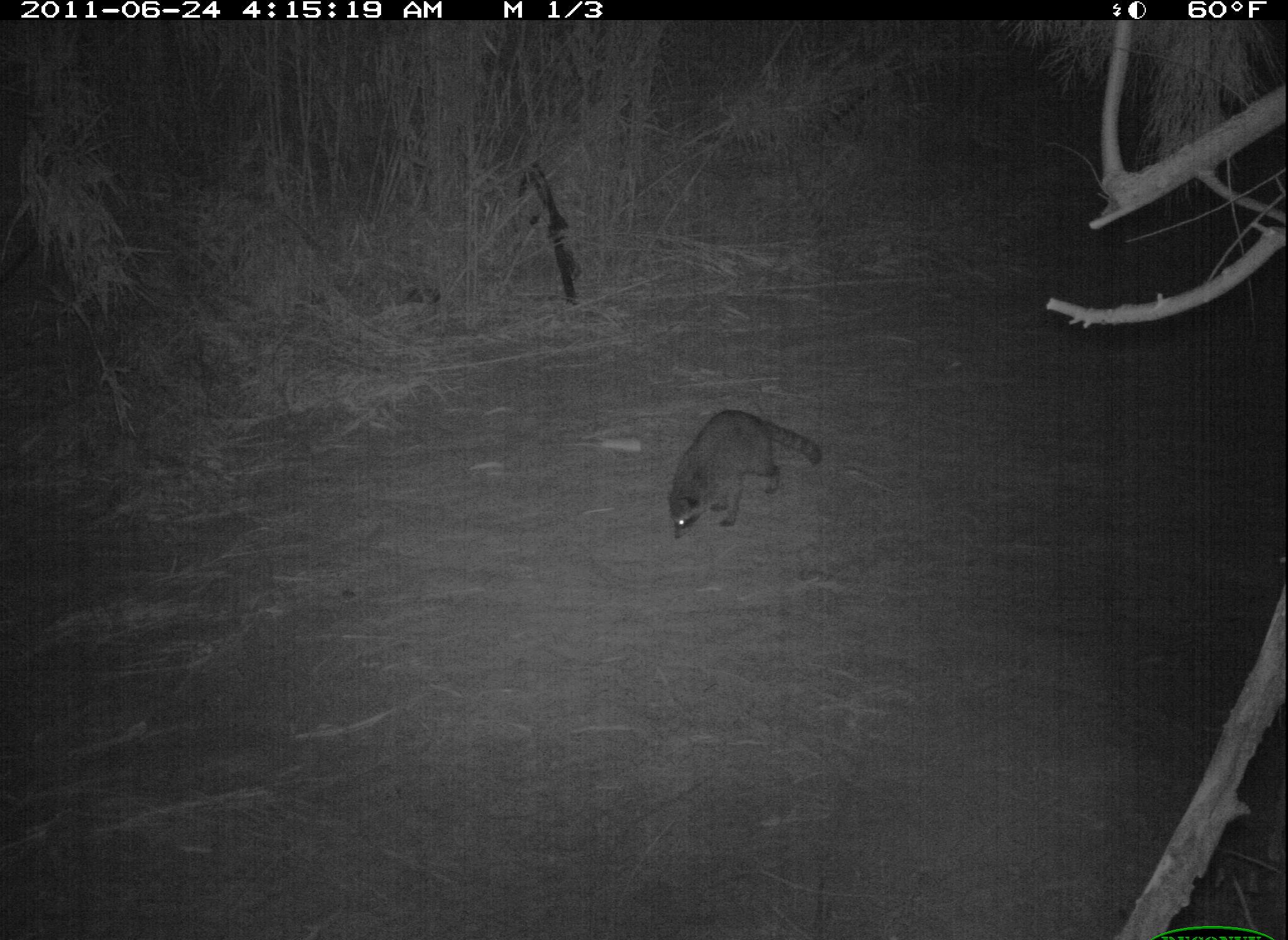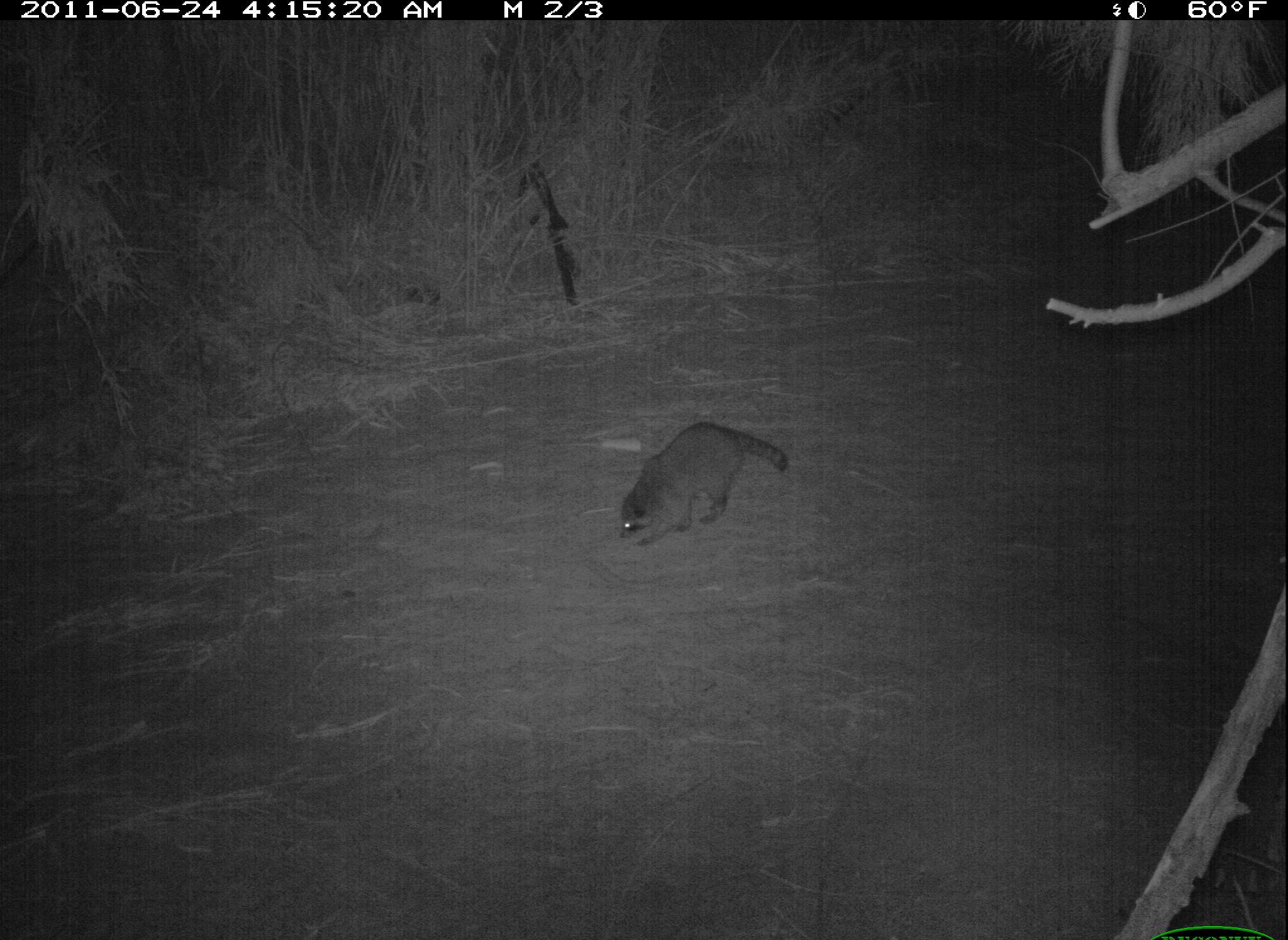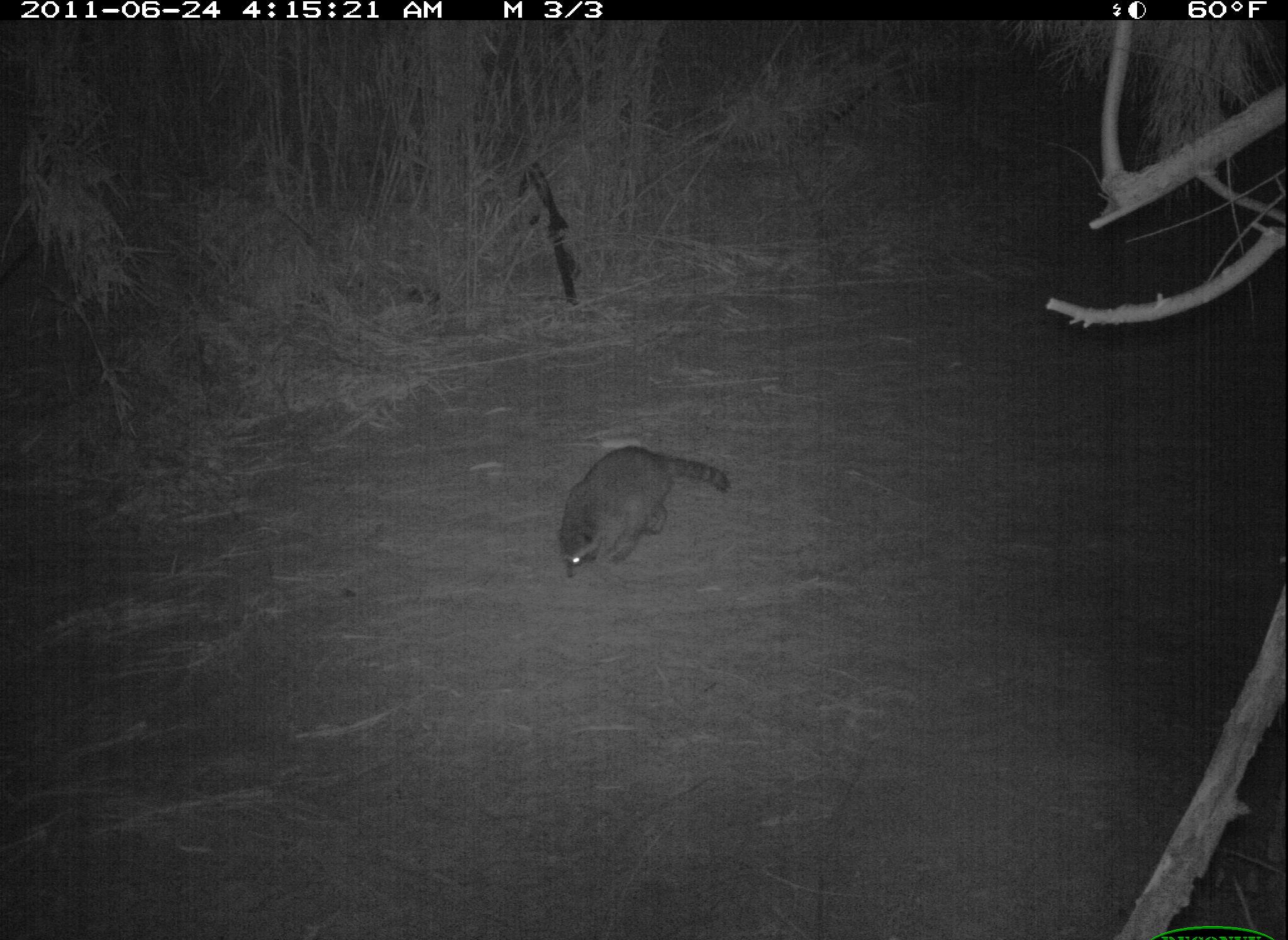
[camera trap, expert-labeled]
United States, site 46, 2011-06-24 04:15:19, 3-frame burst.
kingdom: Animalia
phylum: Chordata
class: Mammalia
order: Carnivora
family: Procyonidae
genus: Procyon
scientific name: Procyon lotor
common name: raccoon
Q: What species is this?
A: Raccoon (Procyon lotor).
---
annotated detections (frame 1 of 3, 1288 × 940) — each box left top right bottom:
raccoon: 644 401 837 546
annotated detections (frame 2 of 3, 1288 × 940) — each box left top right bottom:
raccoon: 613 412 799 552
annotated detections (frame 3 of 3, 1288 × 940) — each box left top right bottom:
raccoon: 552 440 737 583